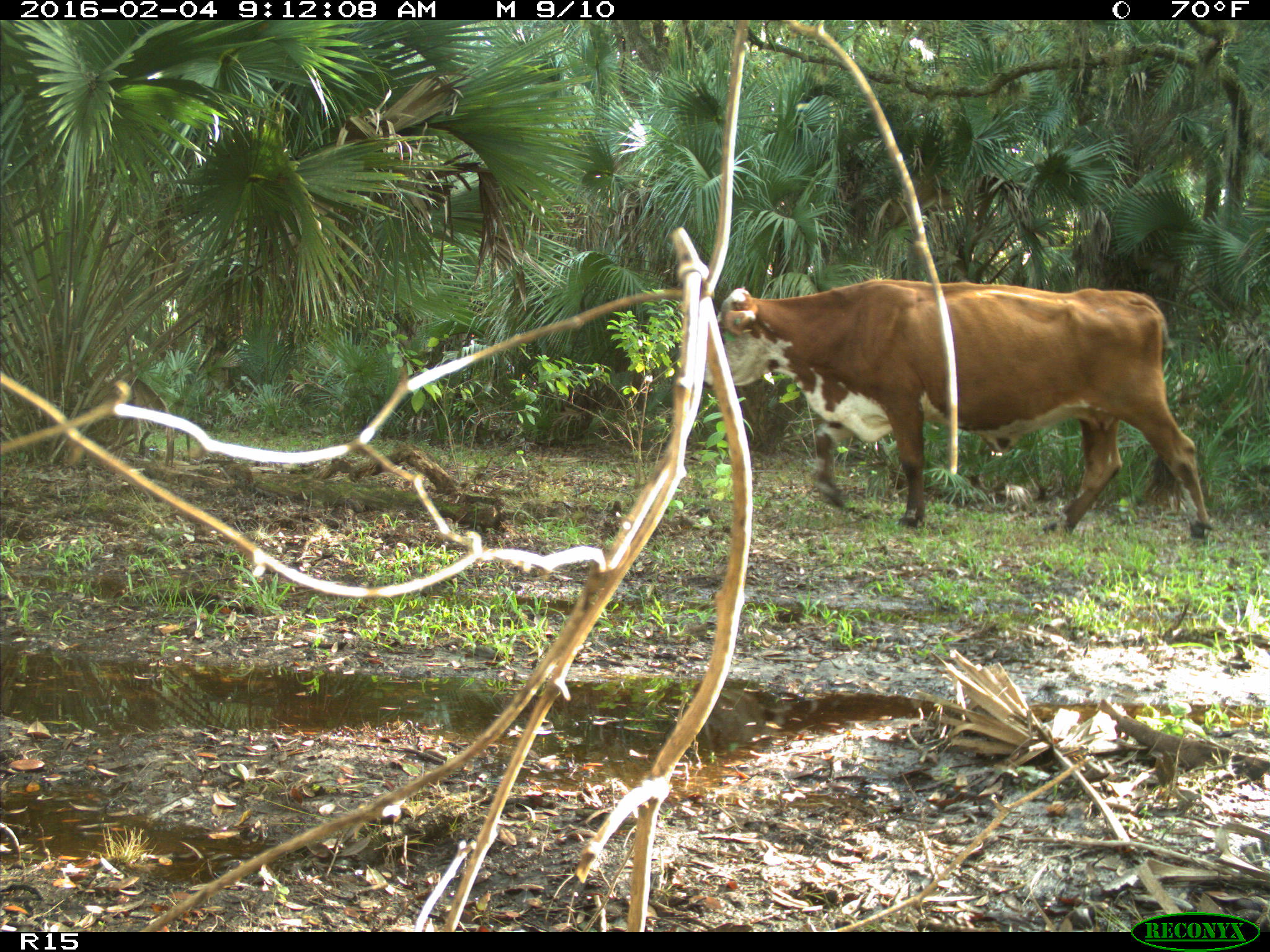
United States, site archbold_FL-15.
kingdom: Animalia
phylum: Chordata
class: Mammalia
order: Artiodactyla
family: Bovidae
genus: Bos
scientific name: Bos taurus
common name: domestic cow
Bos taurus (domestic cow).